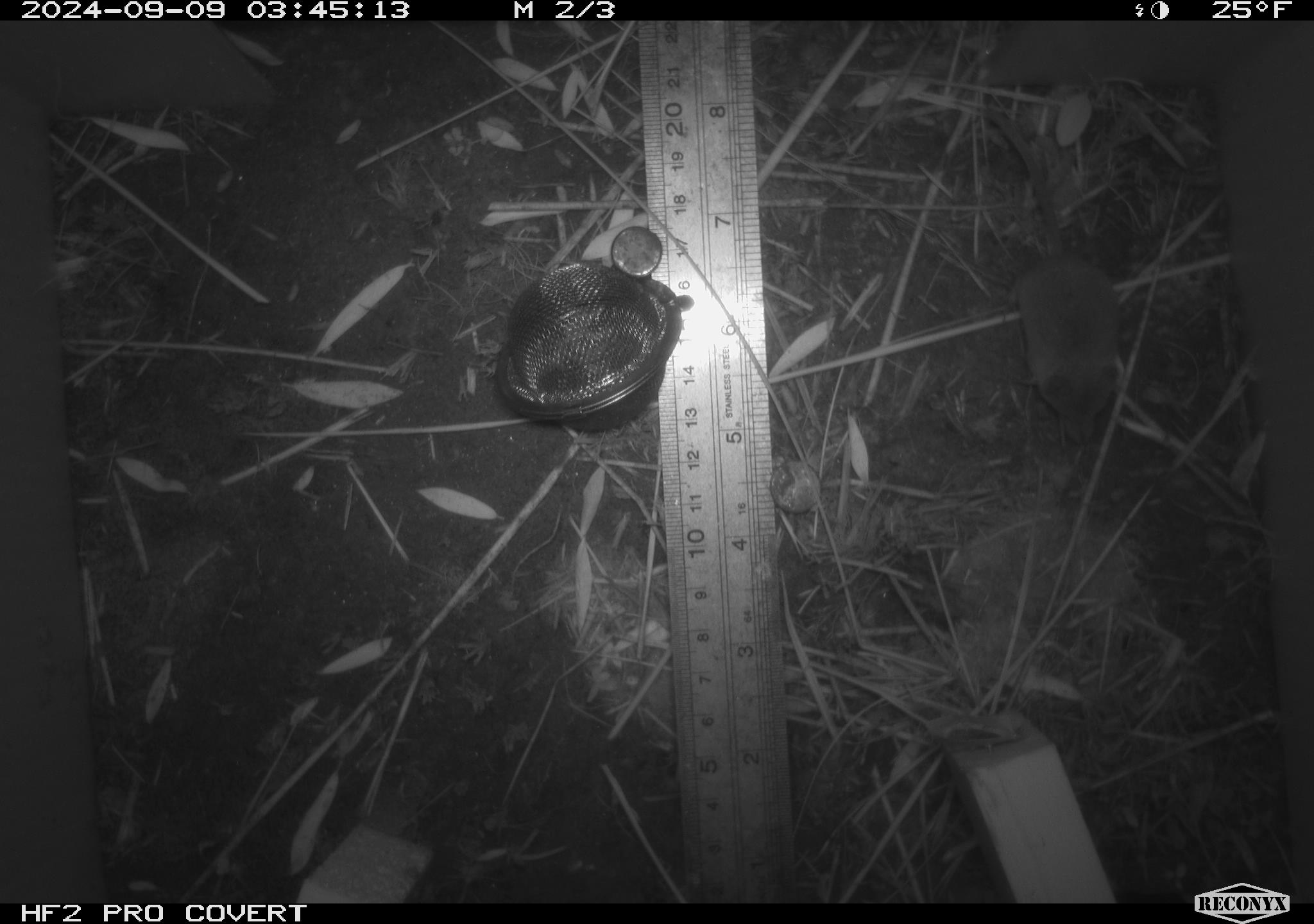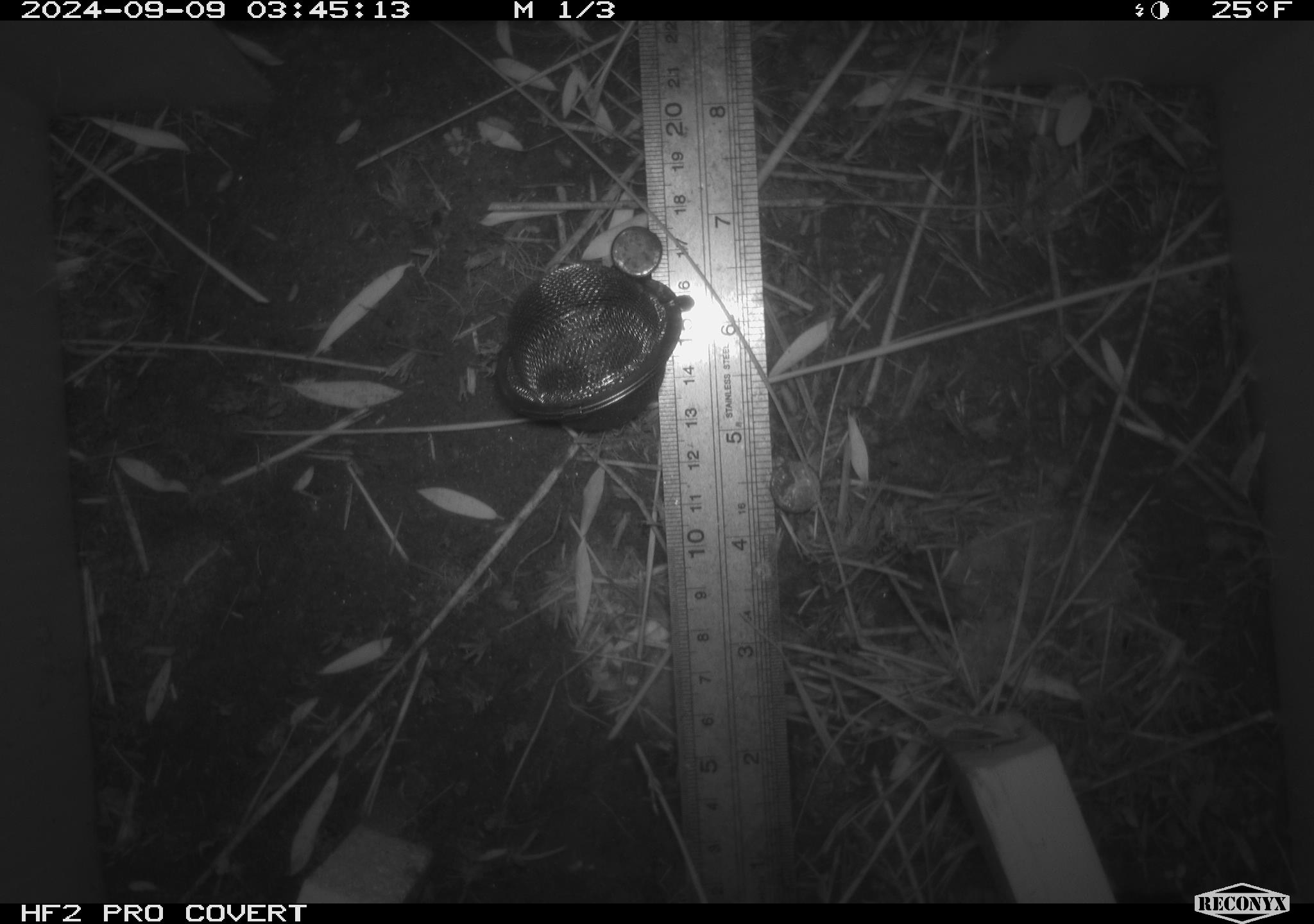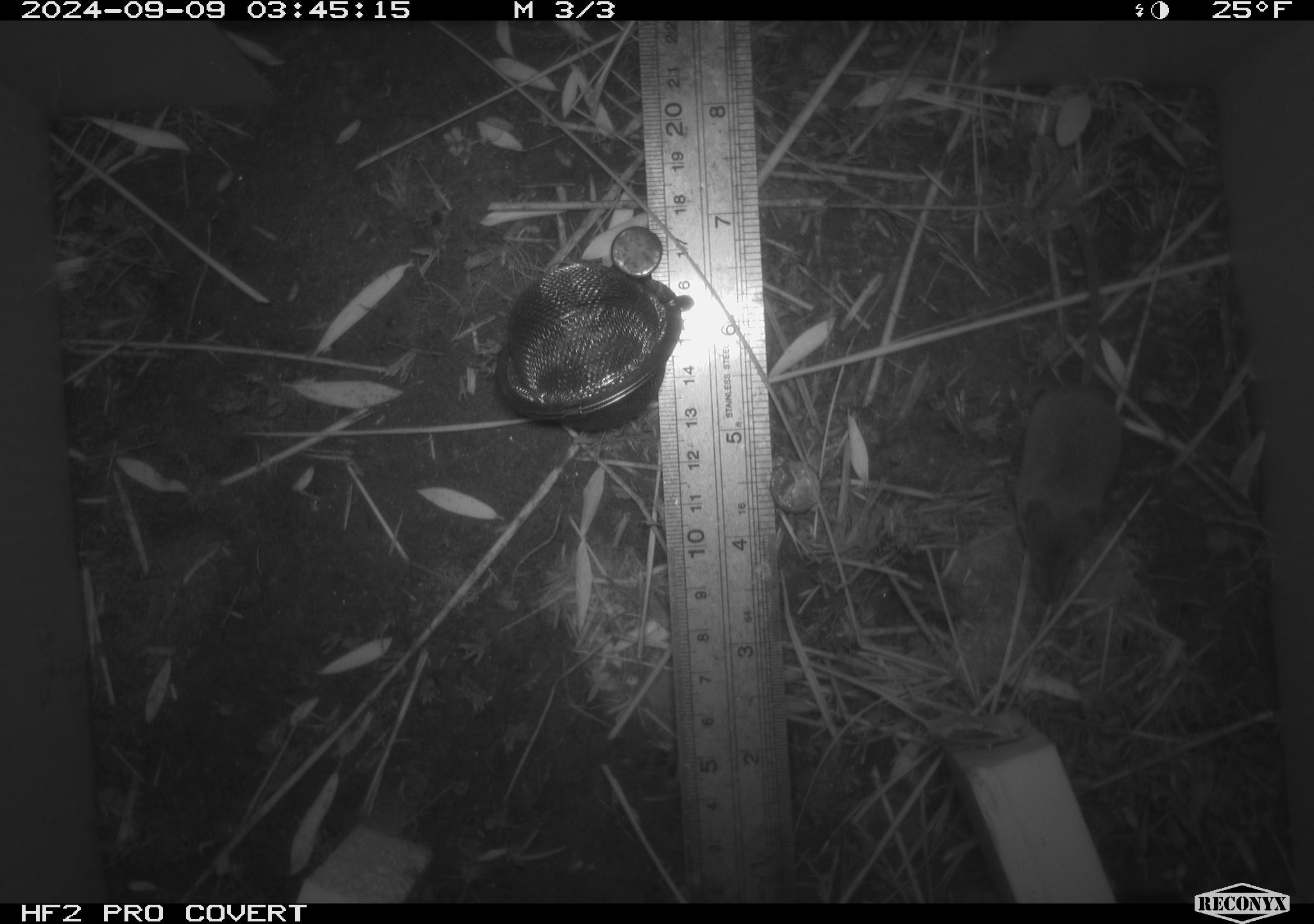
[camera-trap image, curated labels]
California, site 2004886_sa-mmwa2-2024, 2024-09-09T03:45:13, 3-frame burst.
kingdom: Animalia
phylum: Chordata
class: Mammalia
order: Eulipotyphla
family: Soricidae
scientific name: Soricidae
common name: shrews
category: soricidae family